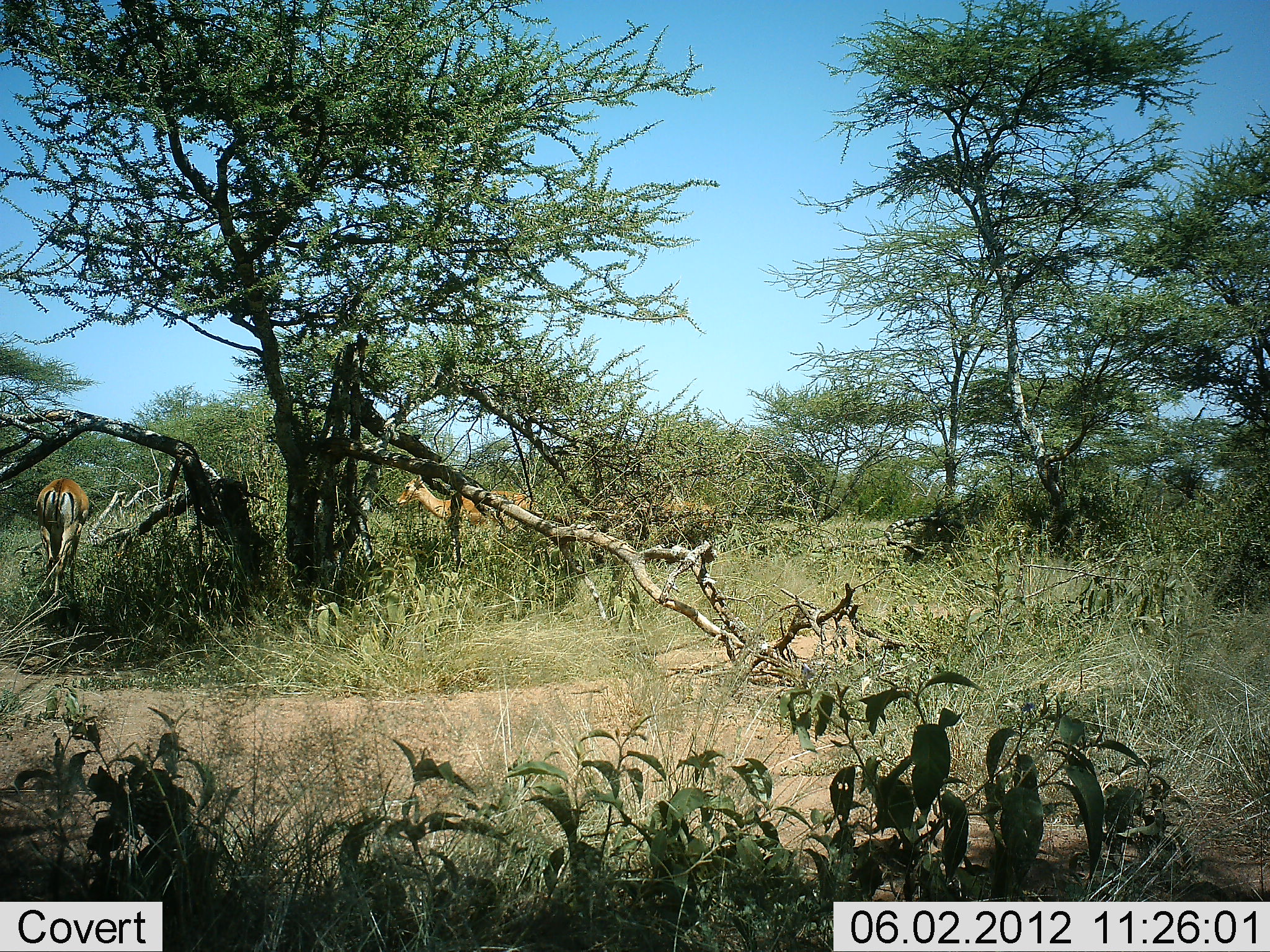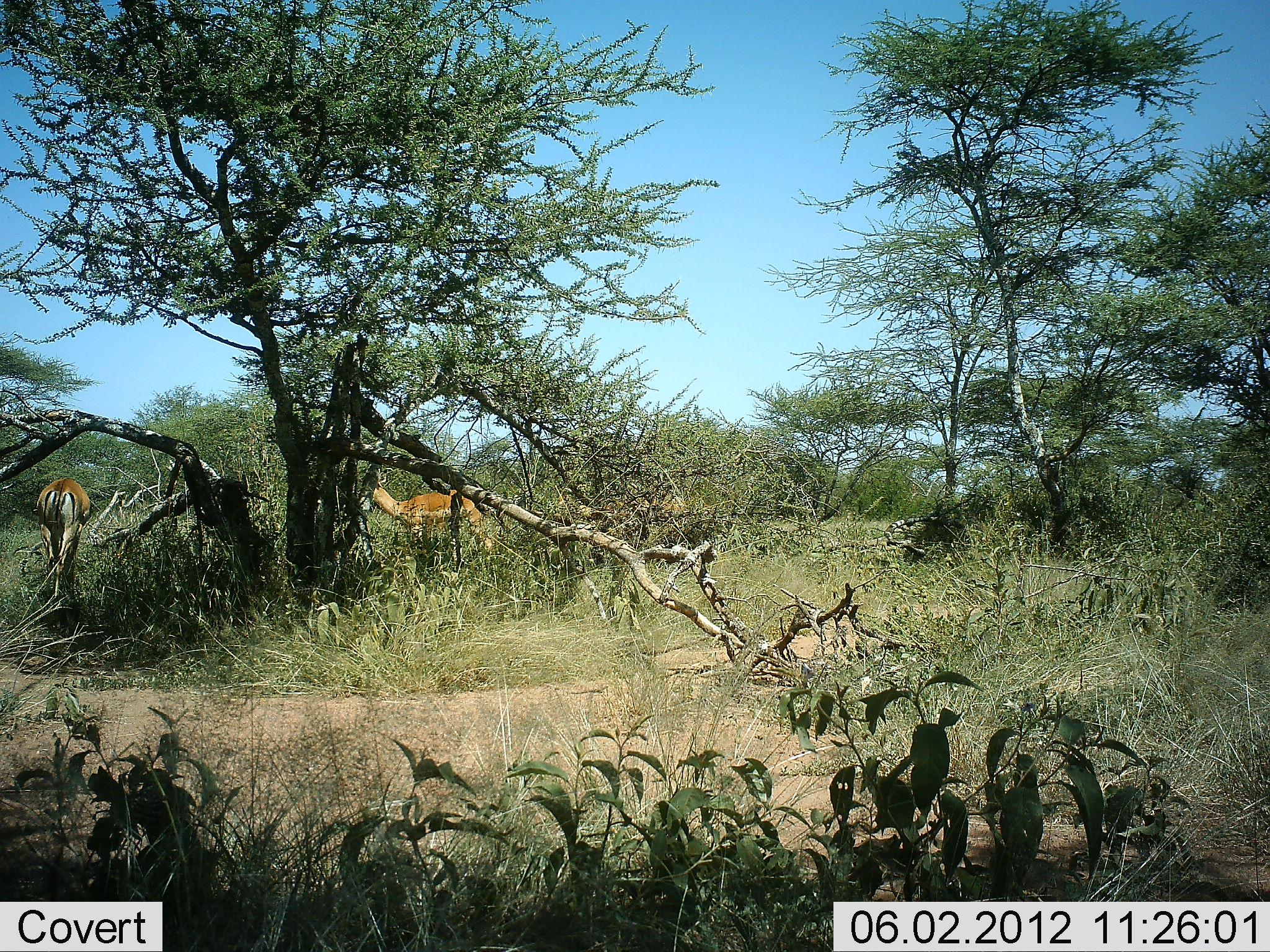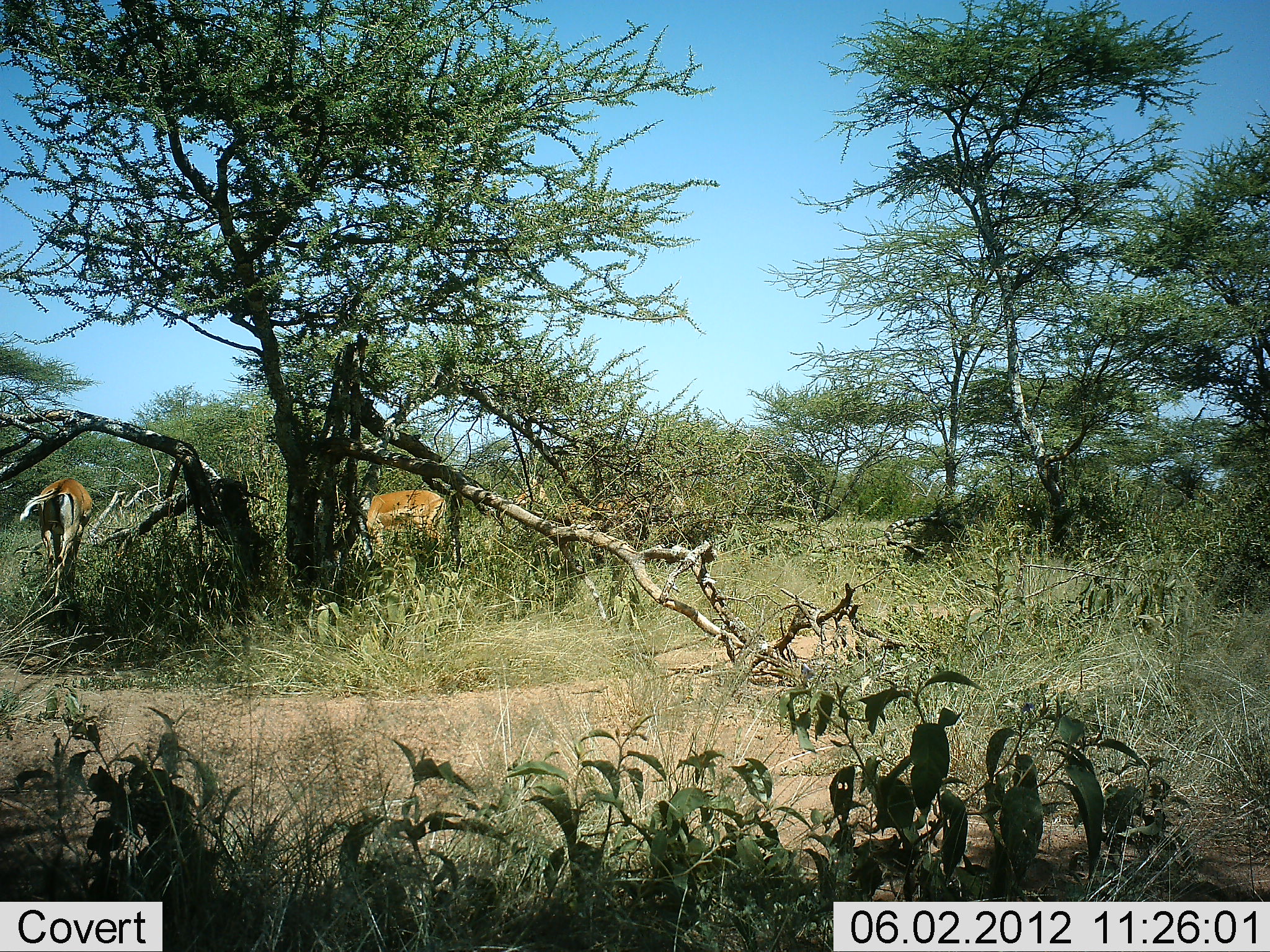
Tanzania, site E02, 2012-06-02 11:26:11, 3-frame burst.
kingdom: Animalia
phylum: Chordata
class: Mammalia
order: Artiodactyla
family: Bovidae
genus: Aepyceros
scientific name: Aepyceros melampus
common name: impala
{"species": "impala (Aepyceros melampus)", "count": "3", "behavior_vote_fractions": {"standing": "55%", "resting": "0%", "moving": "91%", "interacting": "0%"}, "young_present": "0%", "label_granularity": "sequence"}